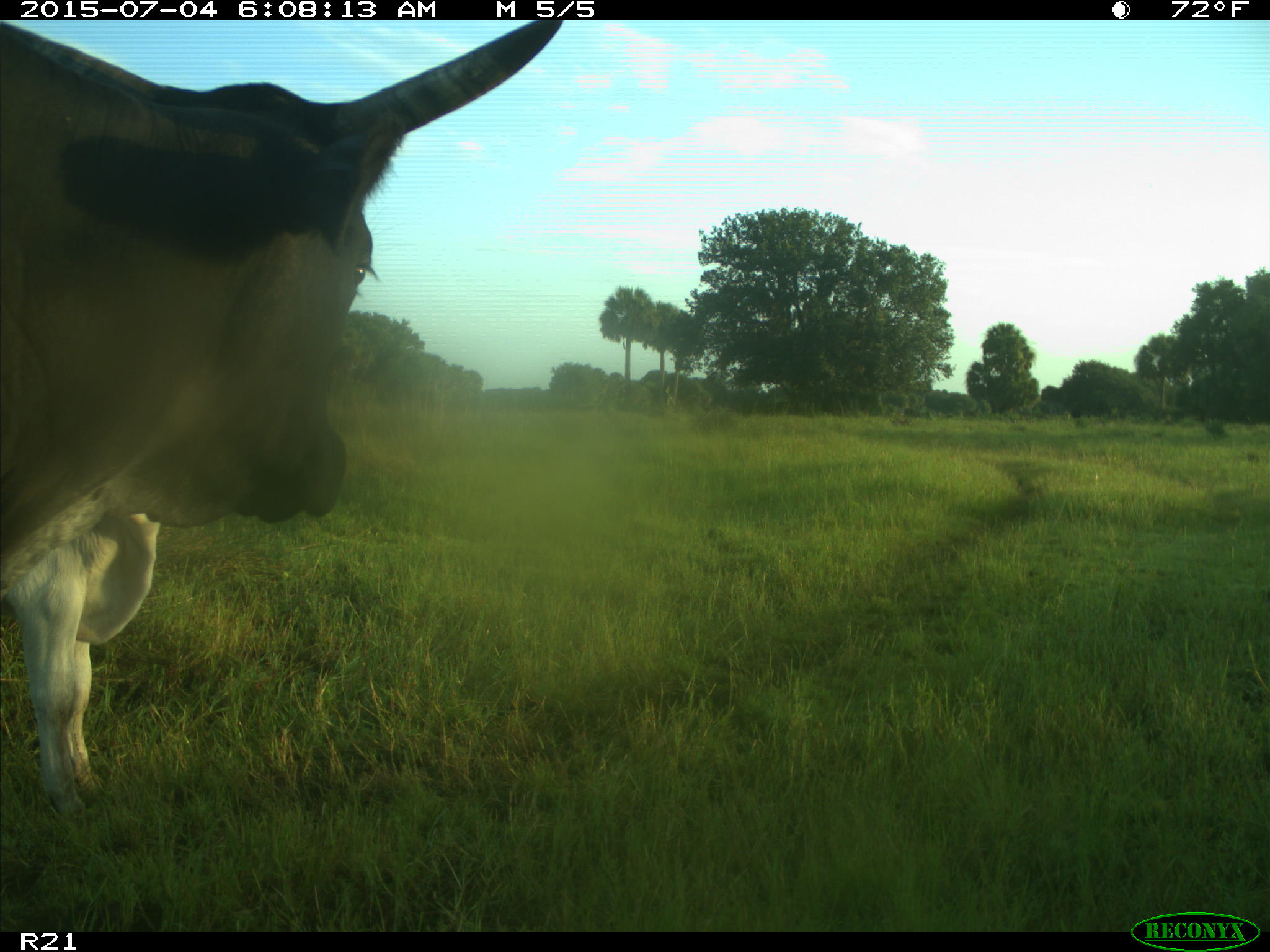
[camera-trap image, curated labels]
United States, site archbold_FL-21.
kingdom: Animalia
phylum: Chordata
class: Mammalia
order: Artiodactyla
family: Bovidae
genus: Bos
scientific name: Bos taurus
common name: domestic cow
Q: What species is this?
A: Bos taurus (domestic cow).